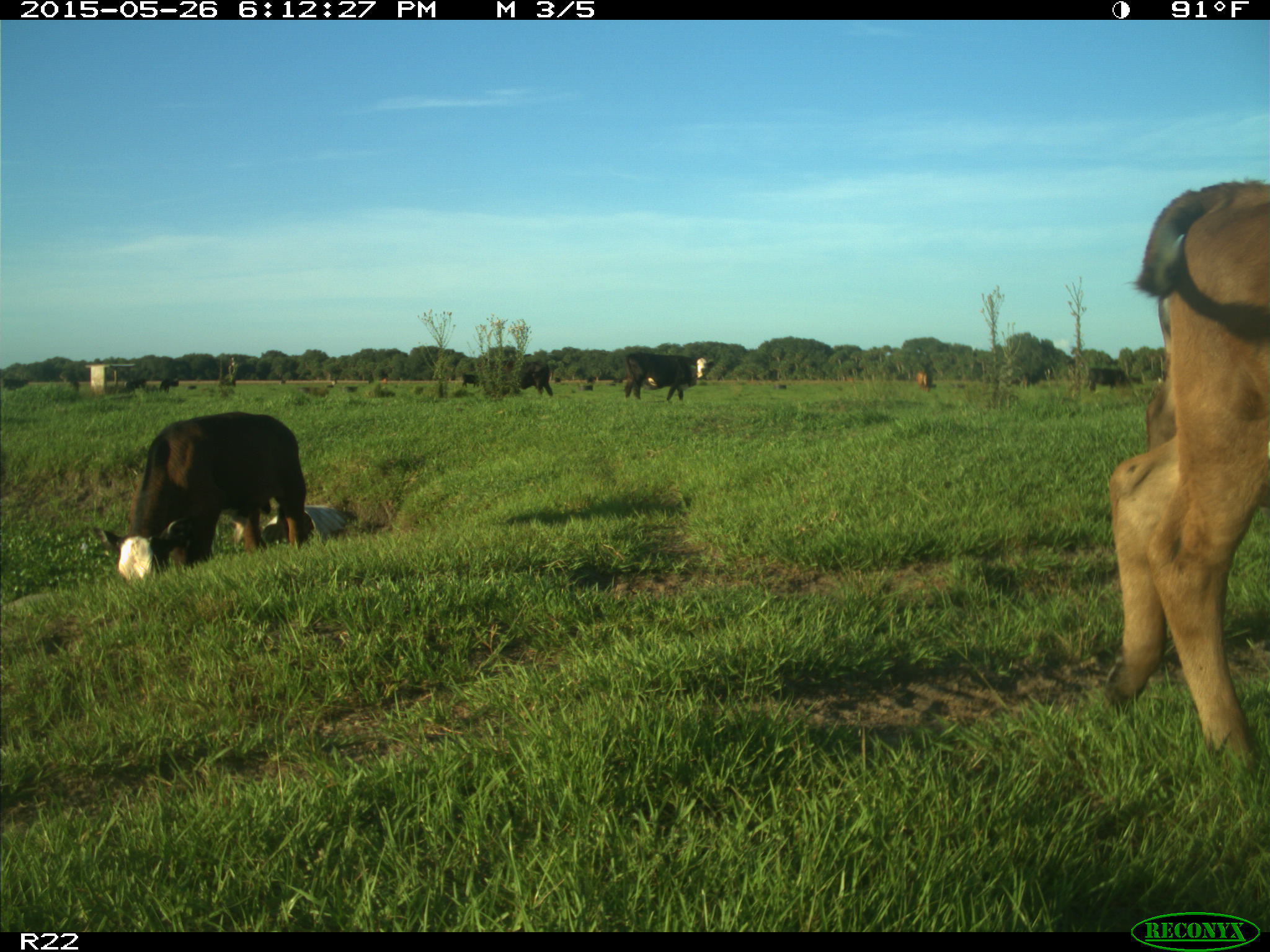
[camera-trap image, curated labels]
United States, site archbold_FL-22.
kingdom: Animalia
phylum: Chordata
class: Mammalia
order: Artiodactyla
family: Bovidae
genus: Bos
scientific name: Bos taurus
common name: domestic cow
Bos taurus (domestic cow).